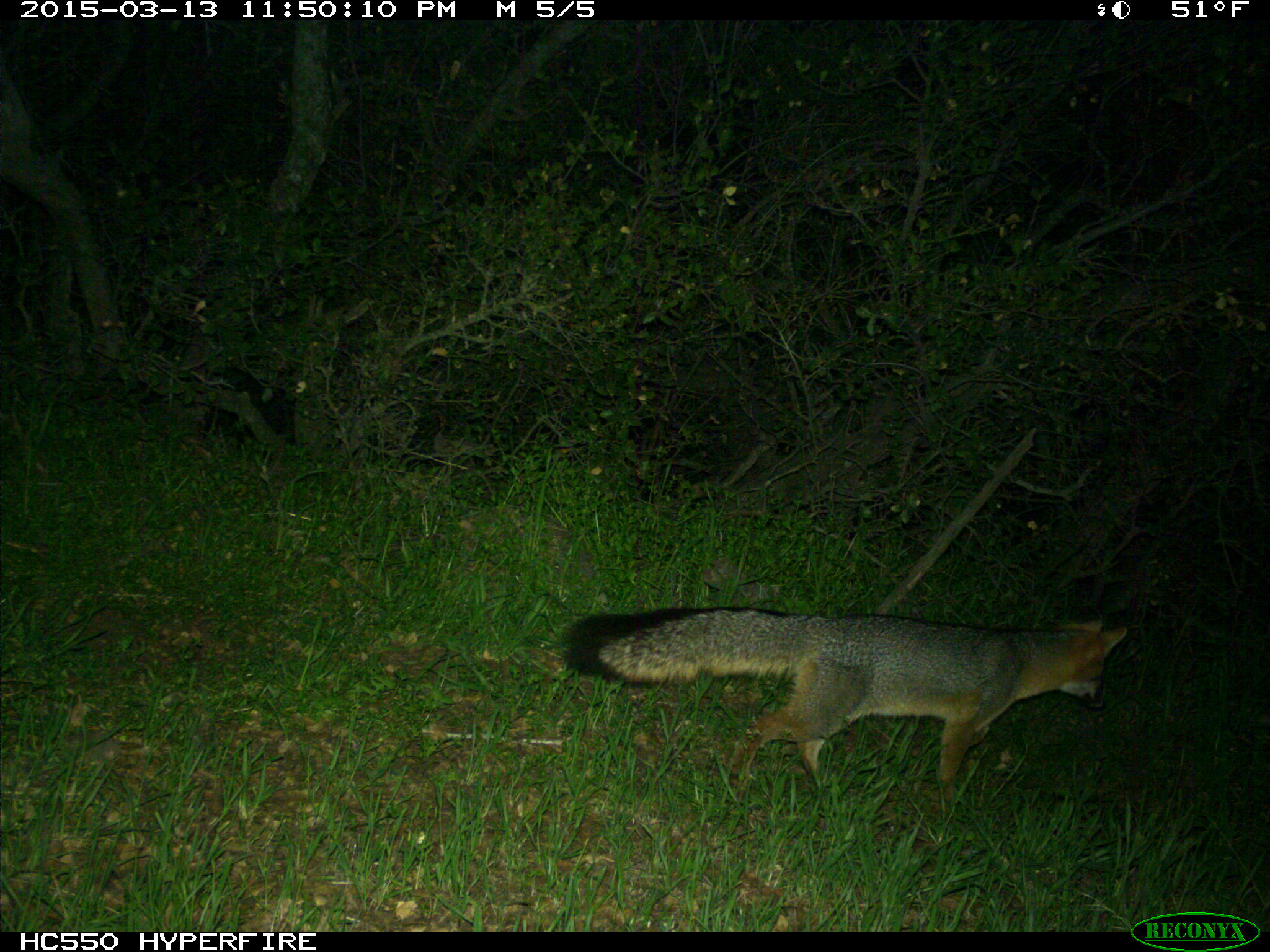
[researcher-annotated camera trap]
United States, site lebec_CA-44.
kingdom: Animalia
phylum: Chordata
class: Mammalia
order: Carnivora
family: Canidae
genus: Urocyon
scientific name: Urocyon cinereoargenteus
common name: gray fox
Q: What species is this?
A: Urocyon cinereoargenteus (gray fox).